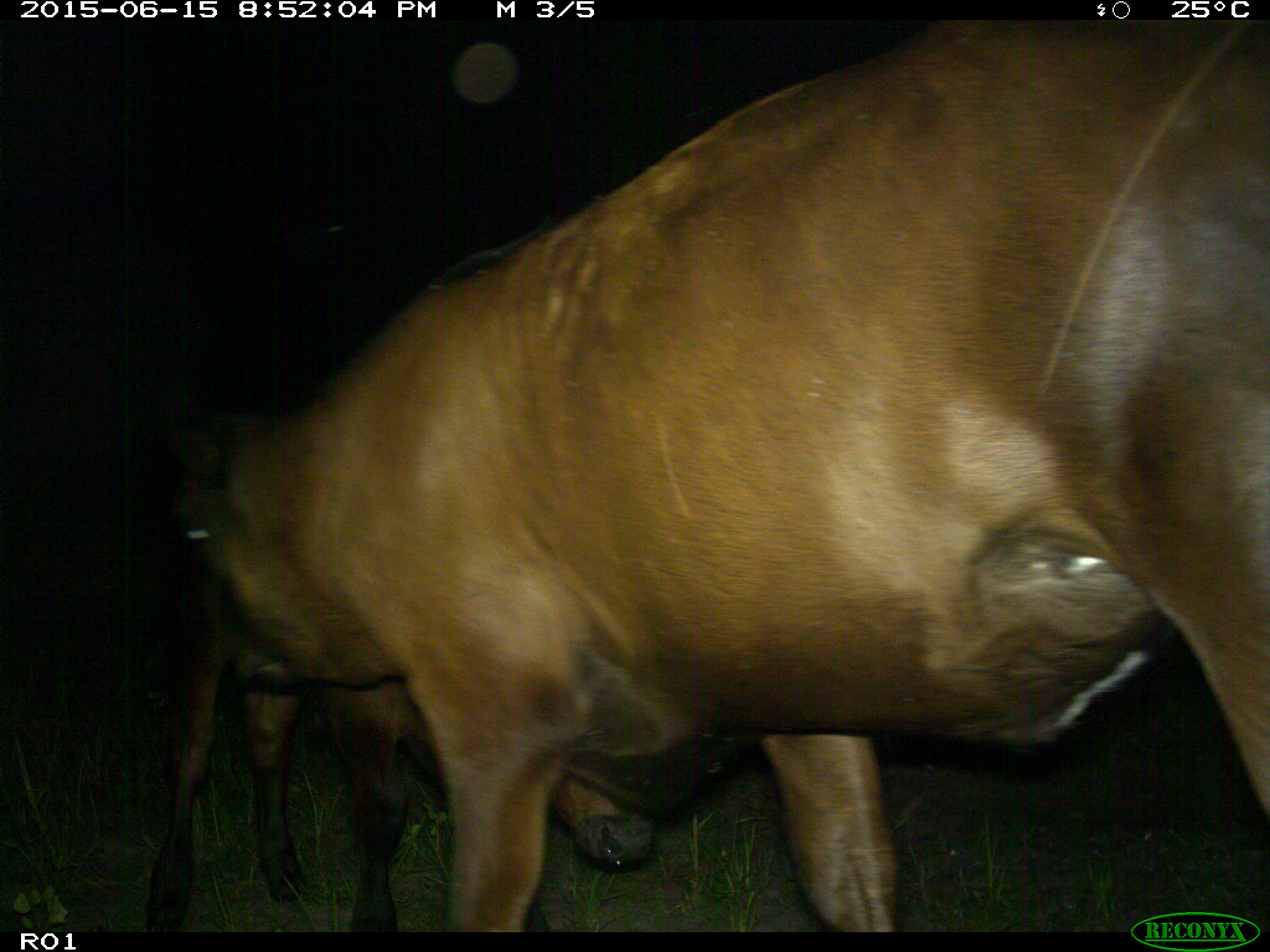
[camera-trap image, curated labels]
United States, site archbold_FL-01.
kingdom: Animalia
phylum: Chordata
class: Mammalia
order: Artiodactyla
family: Bovidae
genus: Bos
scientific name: Bos taurus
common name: domestic cow